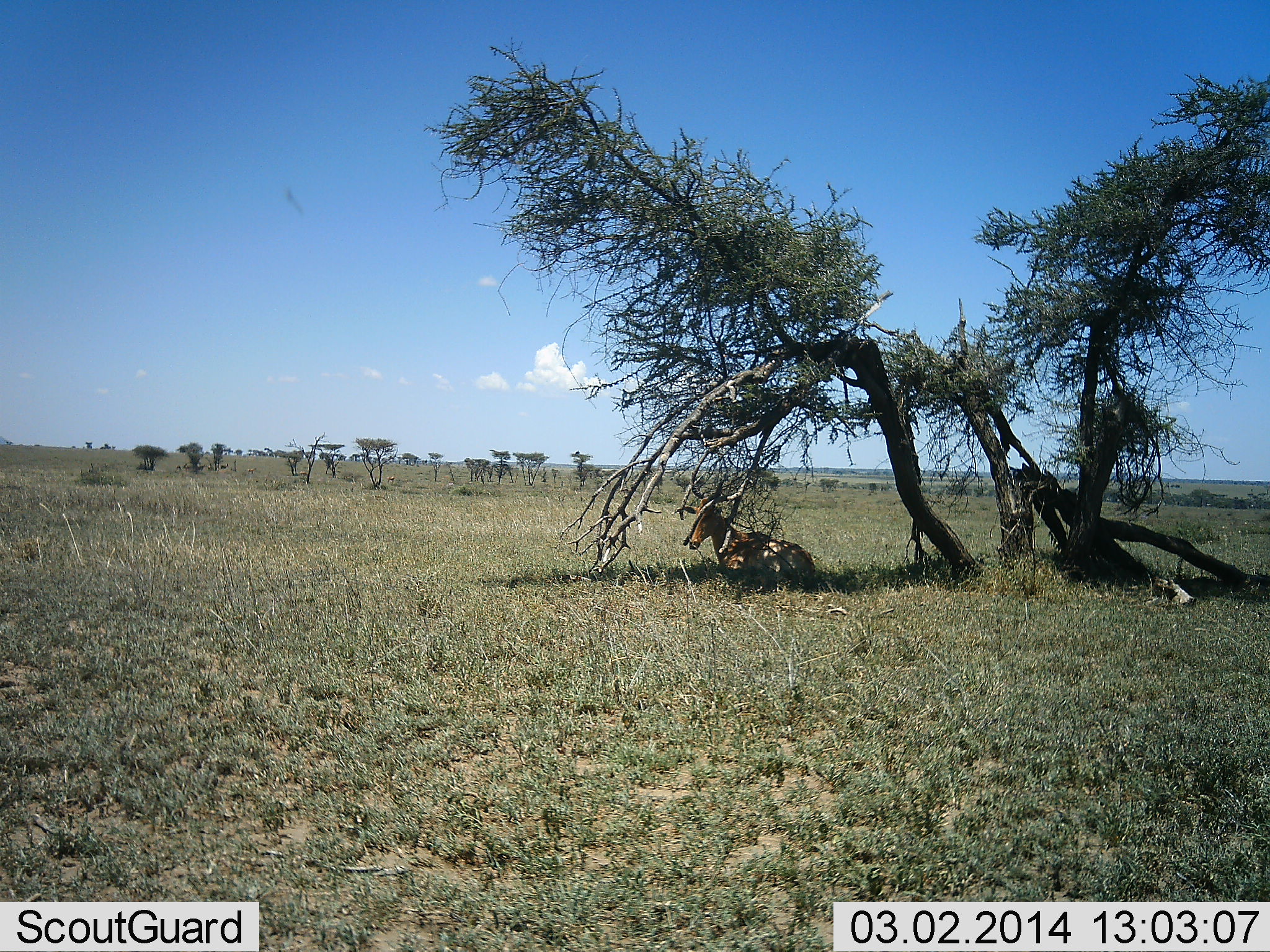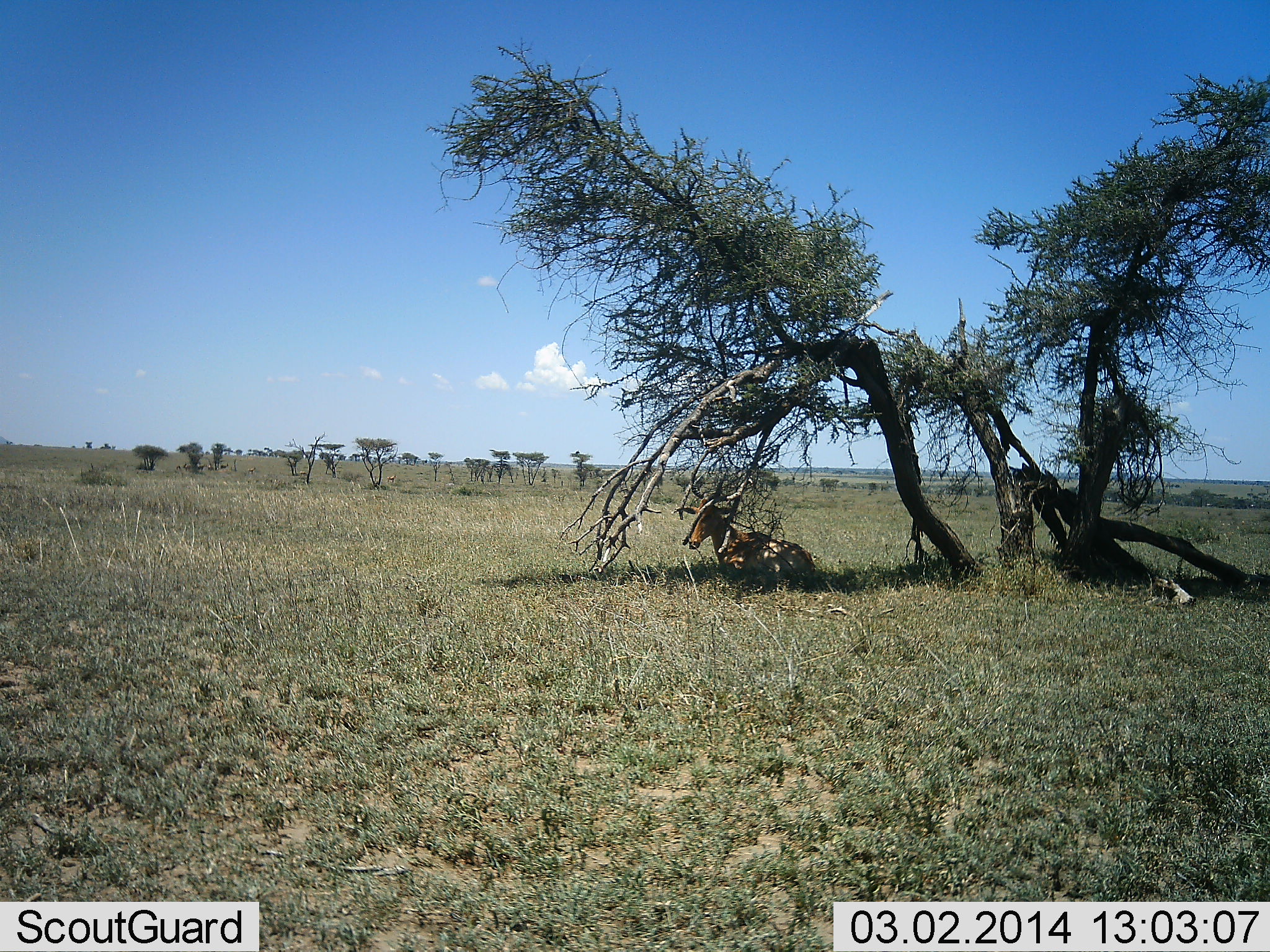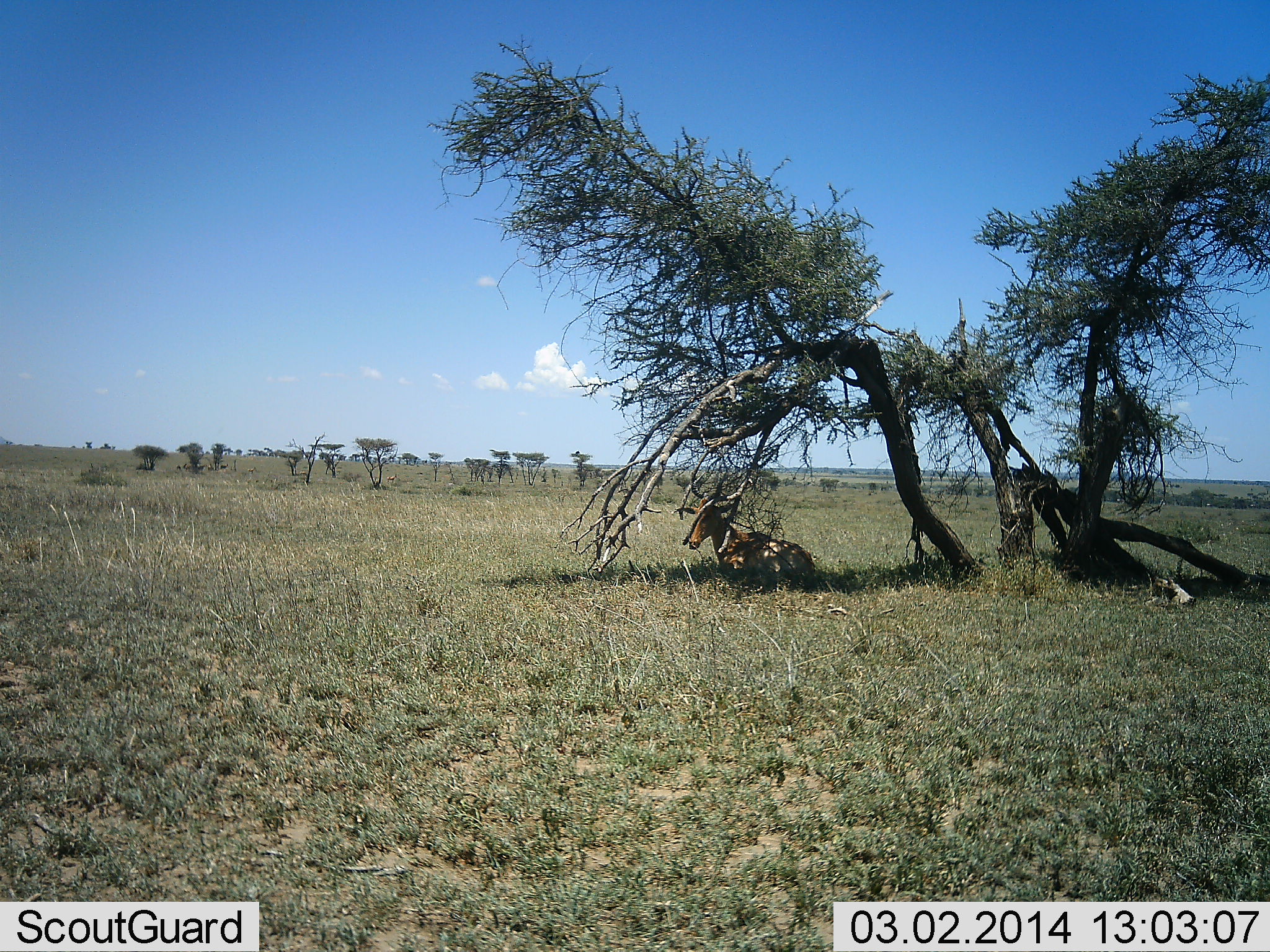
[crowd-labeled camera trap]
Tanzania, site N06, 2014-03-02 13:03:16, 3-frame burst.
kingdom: Animalia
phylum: Chordata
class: Mammalia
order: Artiodactyla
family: Bovidae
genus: Alcelaphus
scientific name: Alcelaphus buselaphus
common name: hartebeest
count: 1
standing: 0%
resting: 100%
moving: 0%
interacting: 0%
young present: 0%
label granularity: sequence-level